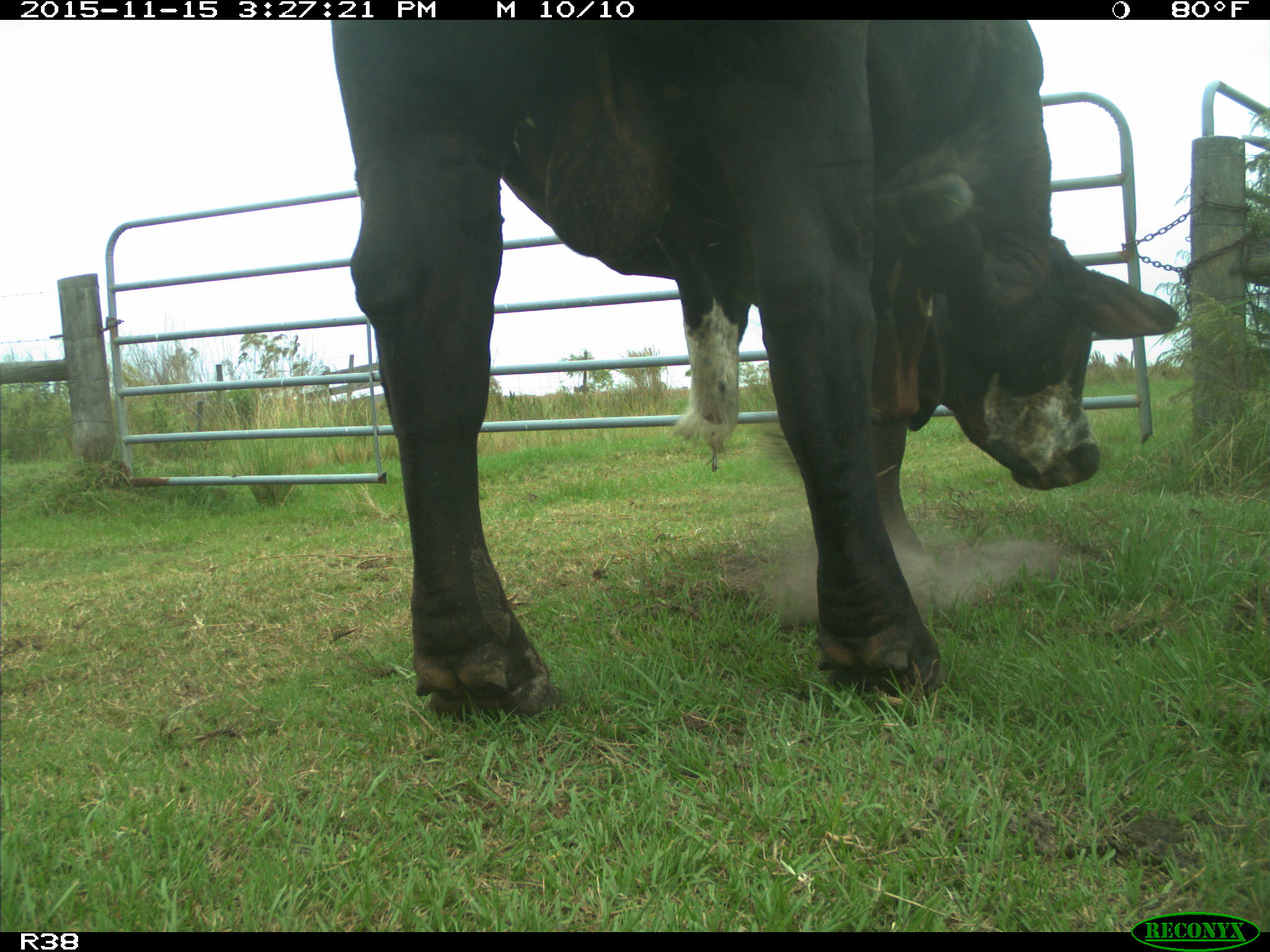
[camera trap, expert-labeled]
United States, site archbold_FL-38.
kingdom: Animalia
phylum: Chordata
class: Mammalia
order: Artiodactyla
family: Bovidae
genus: Bos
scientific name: Bos taurus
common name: domestic cow